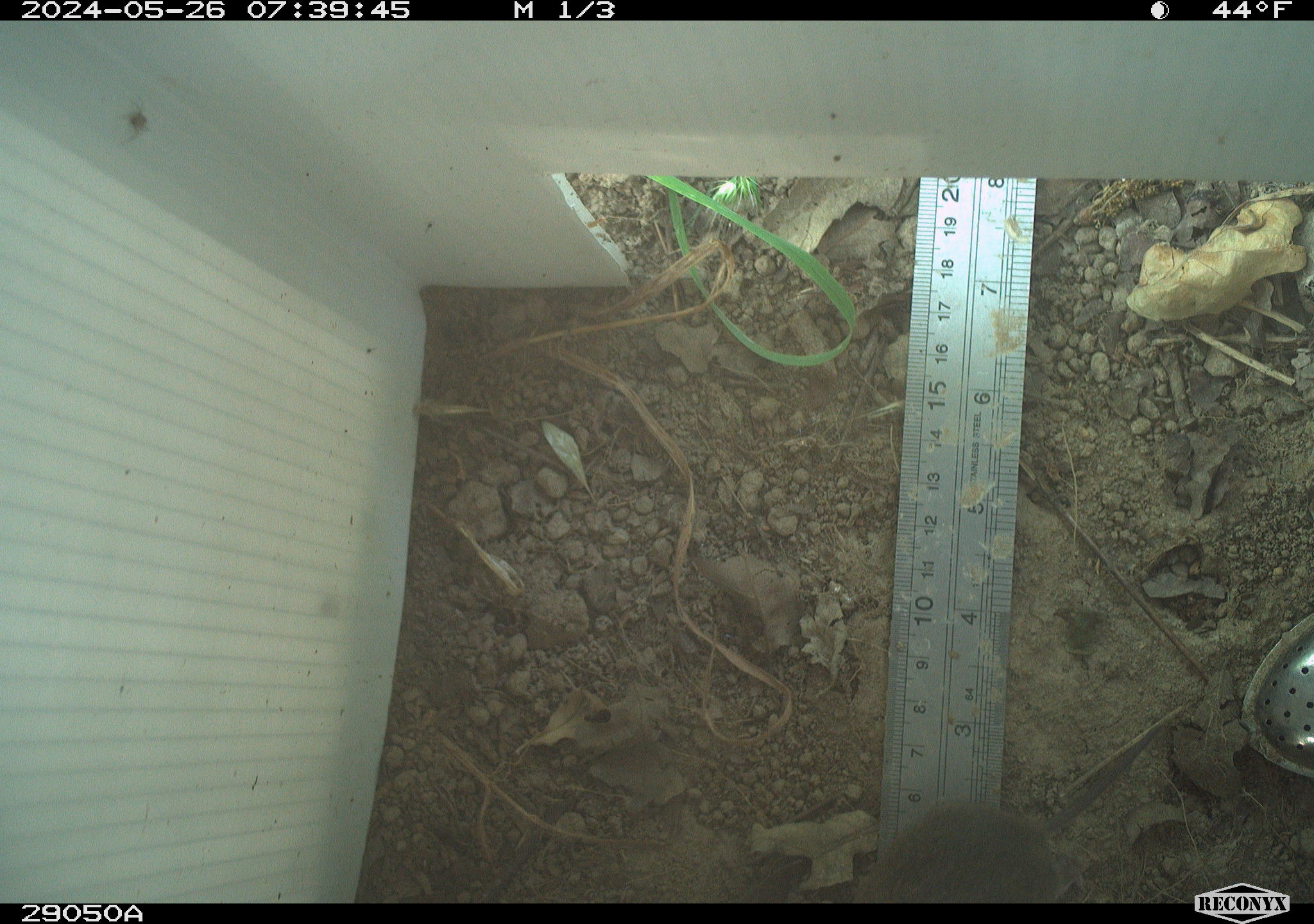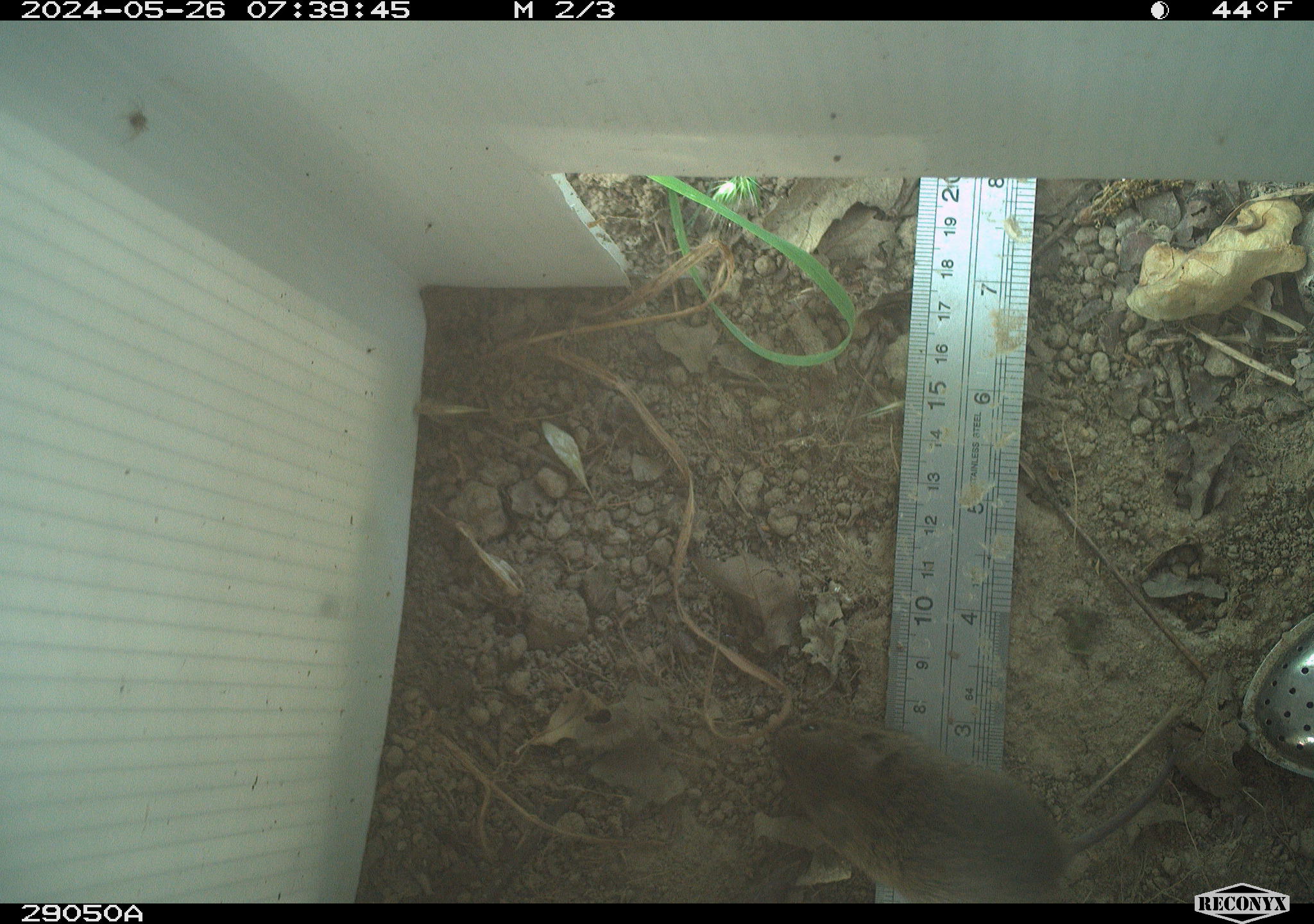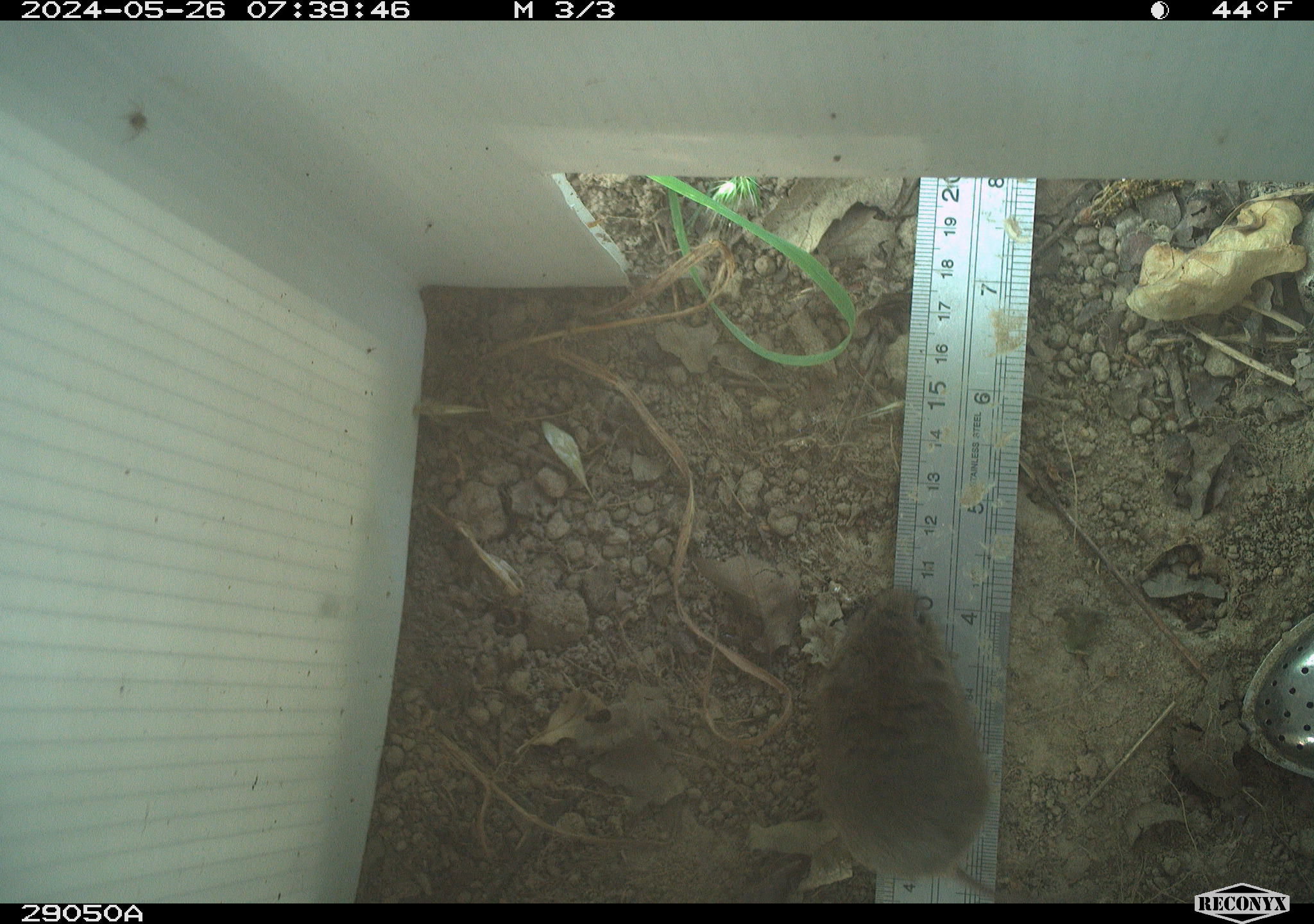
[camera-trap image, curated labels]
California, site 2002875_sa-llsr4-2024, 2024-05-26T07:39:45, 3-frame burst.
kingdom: Animalia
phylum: Chordata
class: Mammalia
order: Rodentia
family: Cricetidae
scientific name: Arvicolinae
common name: voles, lemmings, and muskrats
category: arvicolinae subfamily